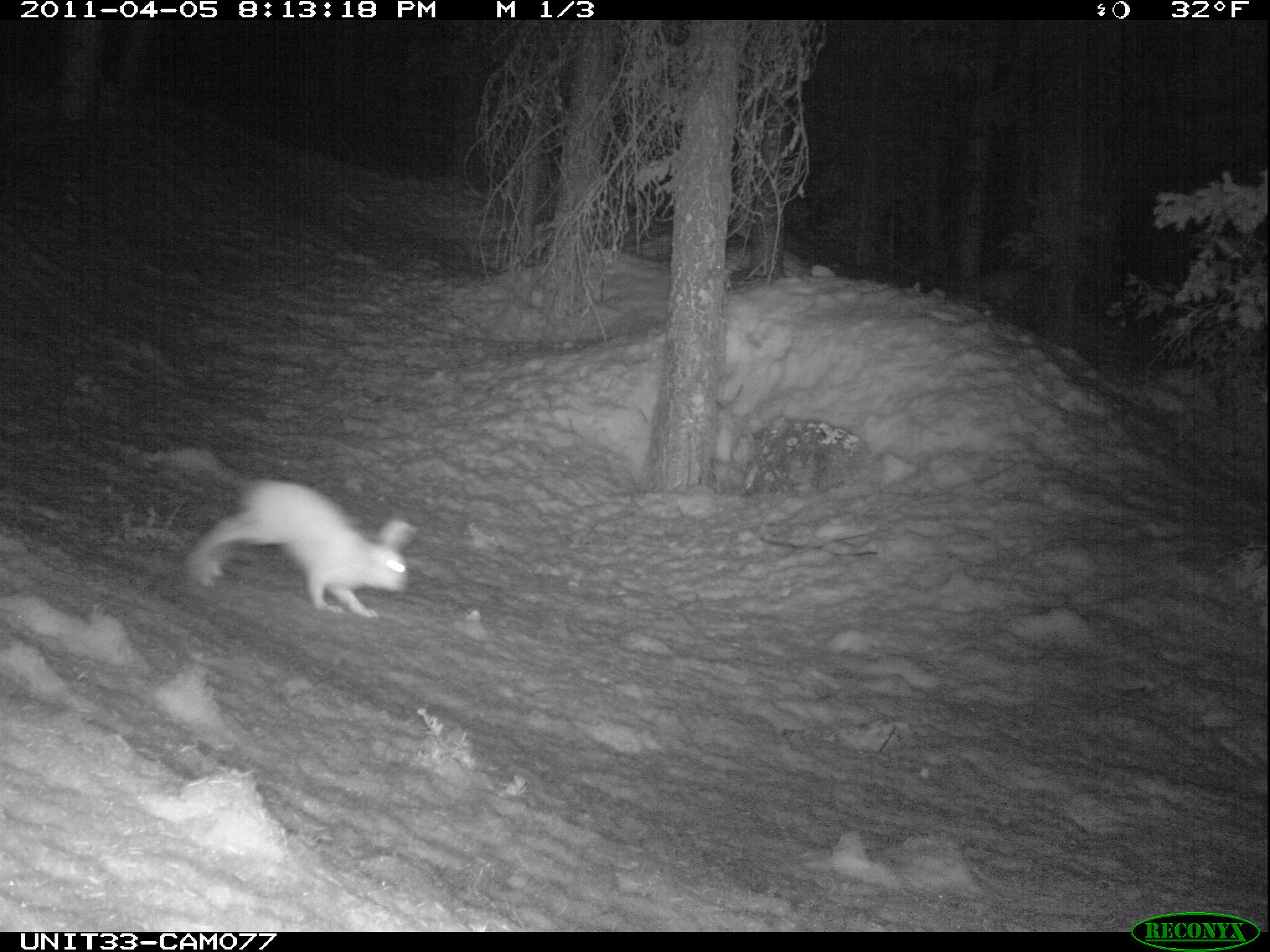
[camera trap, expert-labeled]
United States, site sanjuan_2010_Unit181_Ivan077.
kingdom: Animalia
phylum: Chordata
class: Mammalia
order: Lagomorpha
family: Leporidae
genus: Lepus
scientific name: Lepus americanus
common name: snowshoe hare